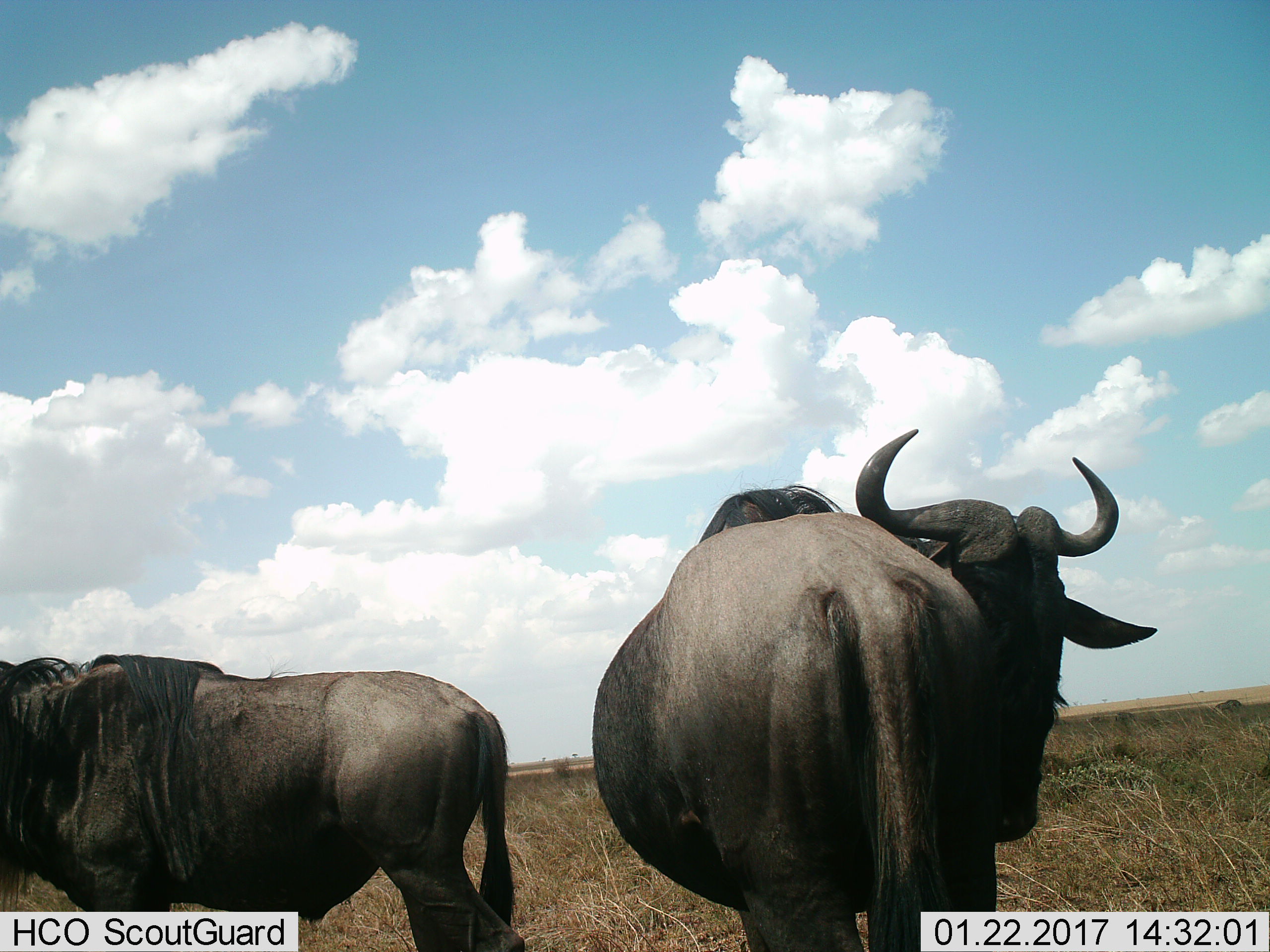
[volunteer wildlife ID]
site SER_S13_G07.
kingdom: Animalia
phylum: Chordata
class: Mammalia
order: Artiodactyla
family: Bovidae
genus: Connochaetes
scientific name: Connochaetes taurinus taurinus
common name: blue wildebeest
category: wildebeestblue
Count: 2.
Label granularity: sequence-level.